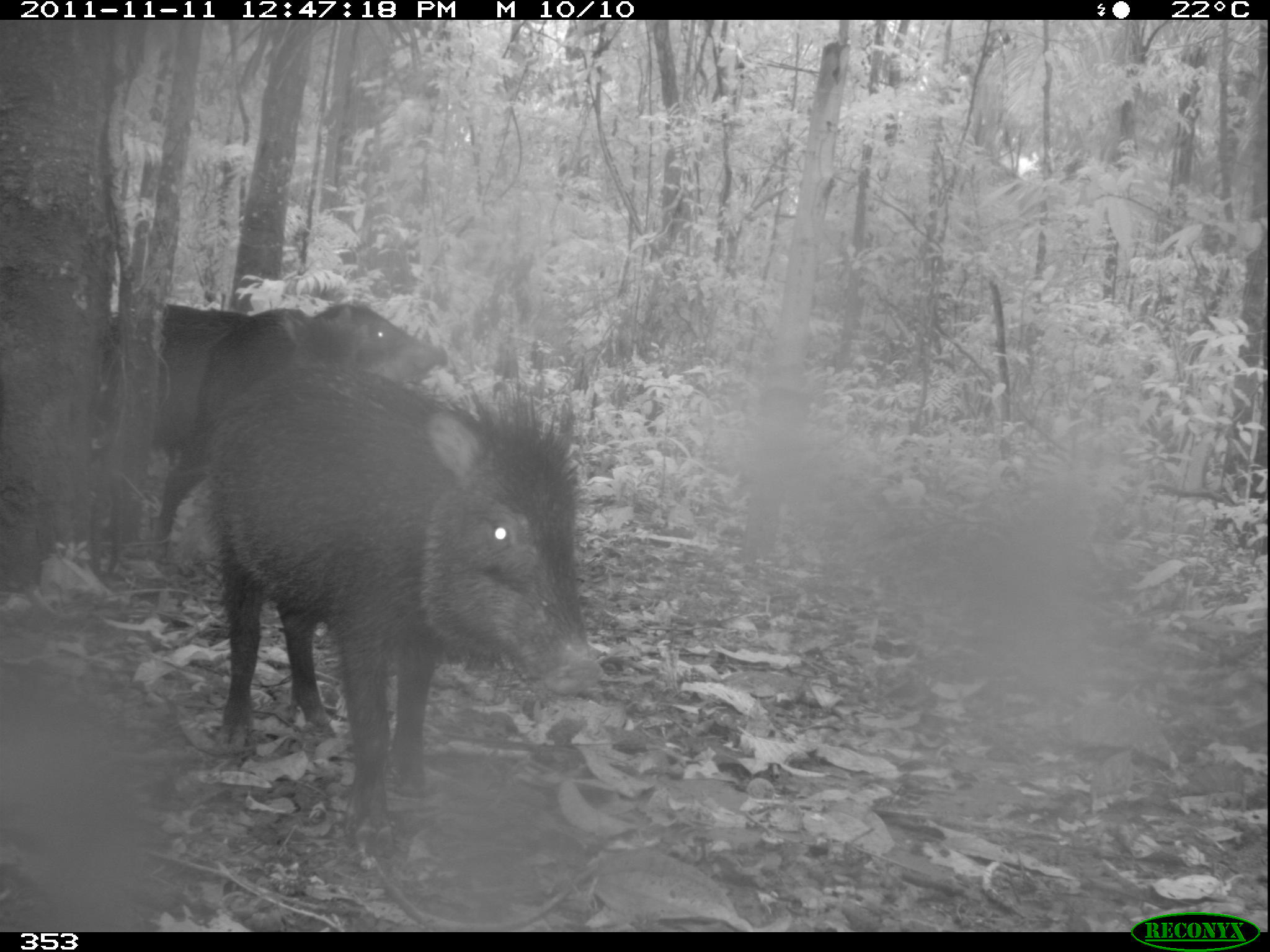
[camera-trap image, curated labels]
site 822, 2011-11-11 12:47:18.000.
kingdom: Animalia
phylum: Chordata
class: Mammalia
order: Artiodactyla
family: Tayassuidae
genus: Tayassu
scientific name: Tayassu pecari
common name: white-lipped peccary